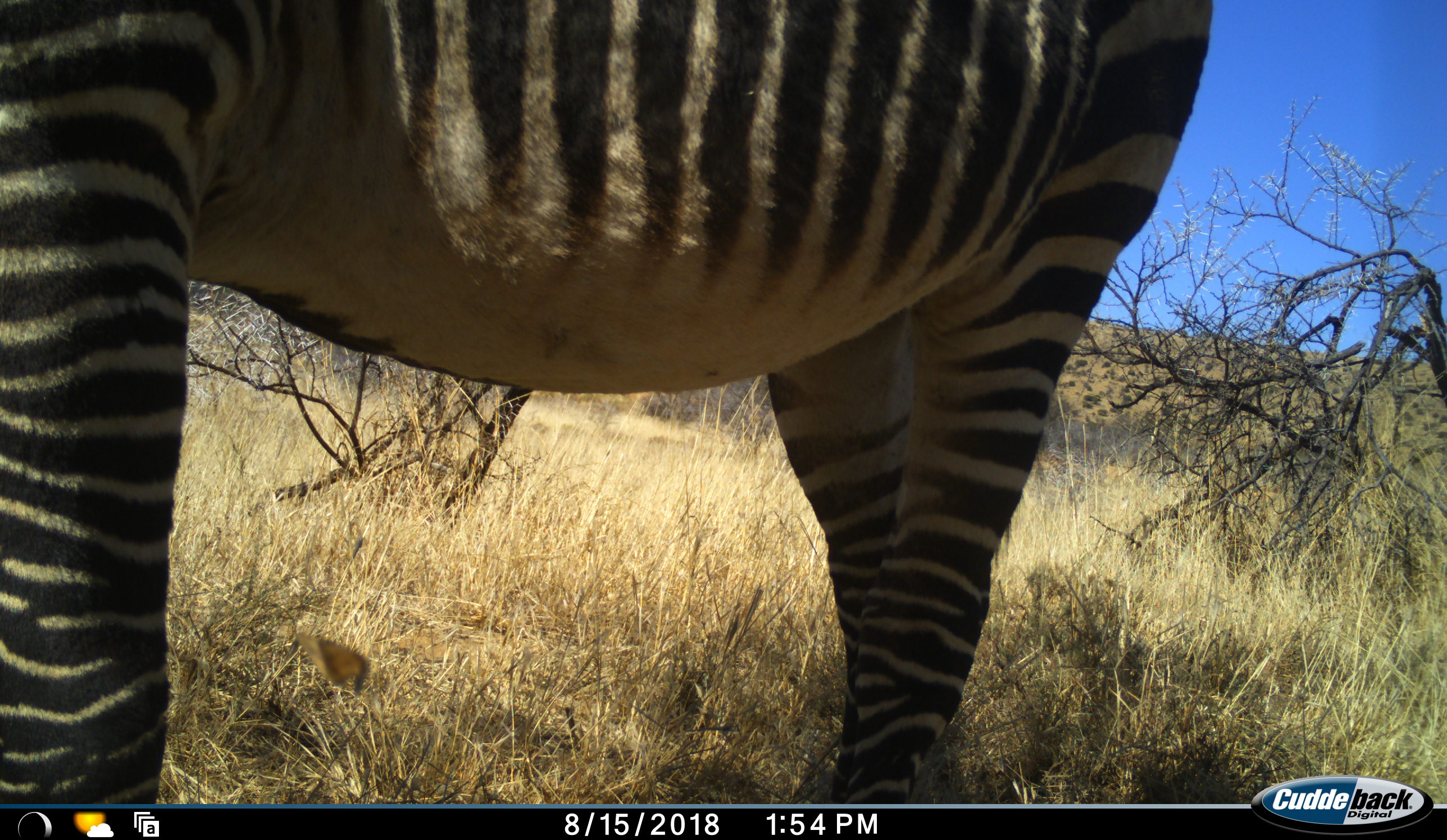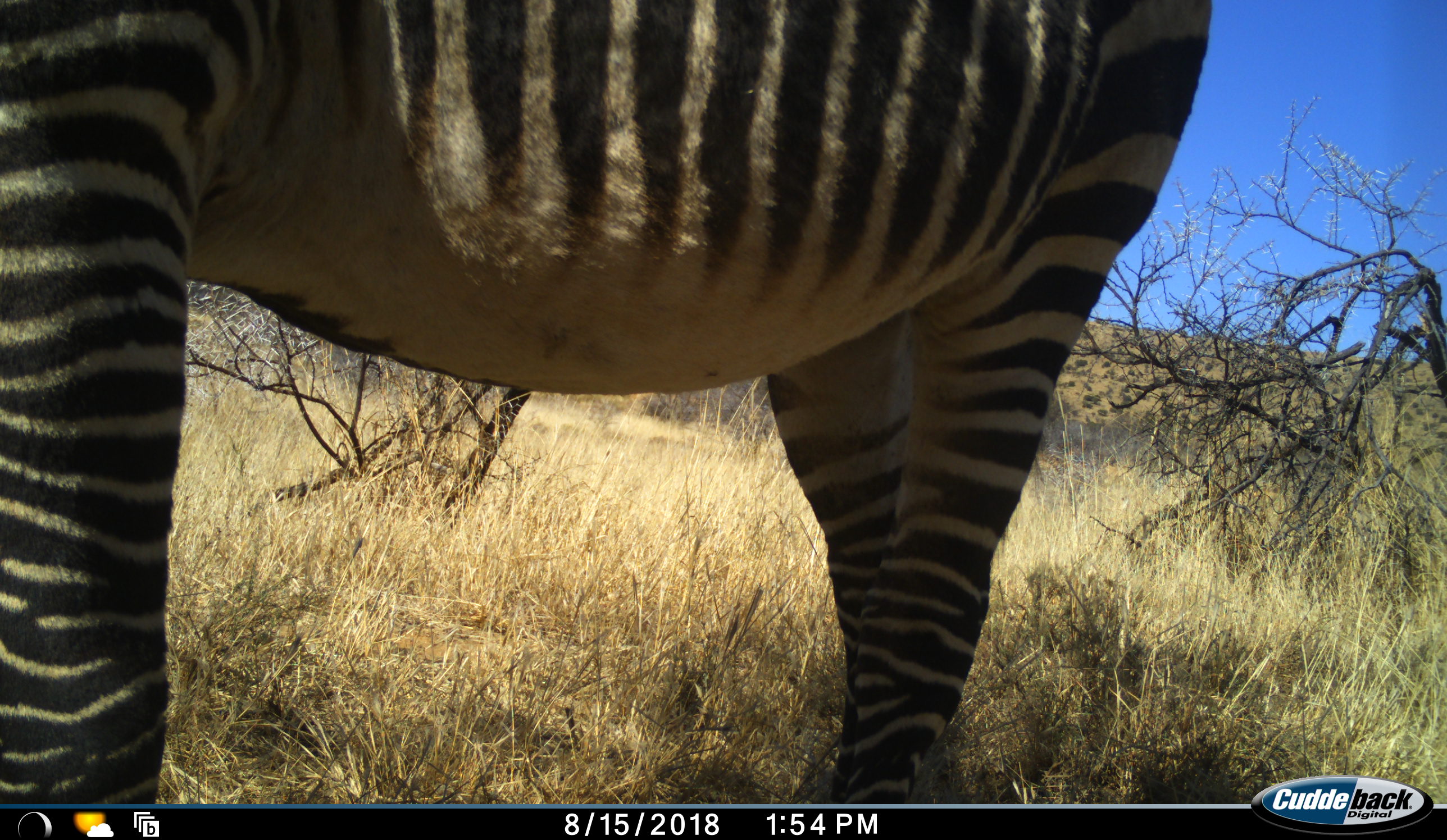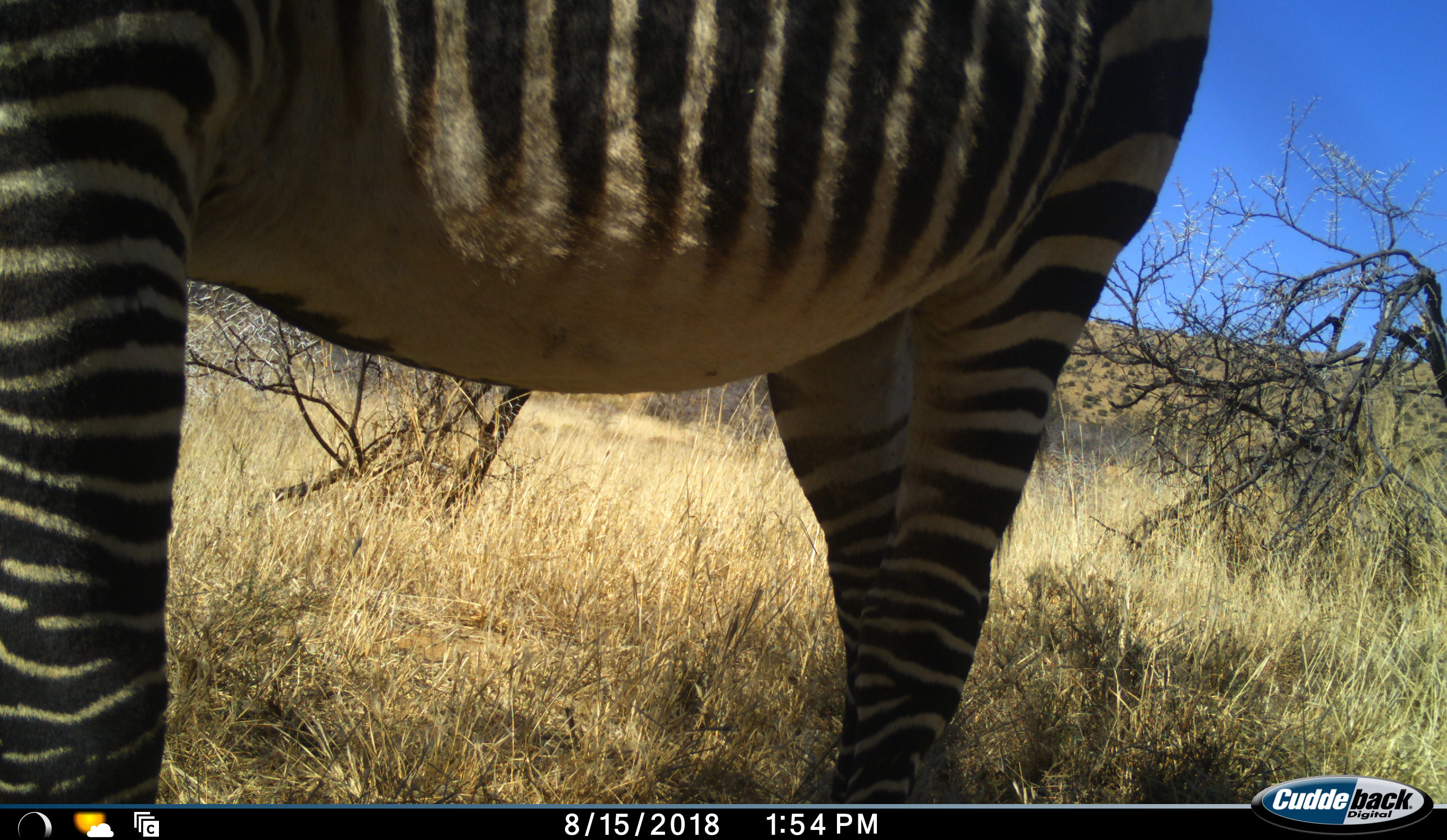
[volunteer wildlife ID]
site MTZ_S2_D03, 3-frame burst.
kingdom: Animalia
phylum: Chordata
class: Mammalia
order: Perissodactyla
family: Equidae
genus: Equus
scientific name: Equus zebra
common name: mountain zebra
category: zebramountain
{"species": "zebramountain (mountain zebra) (Equus zebra)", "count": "1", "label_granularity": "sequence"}